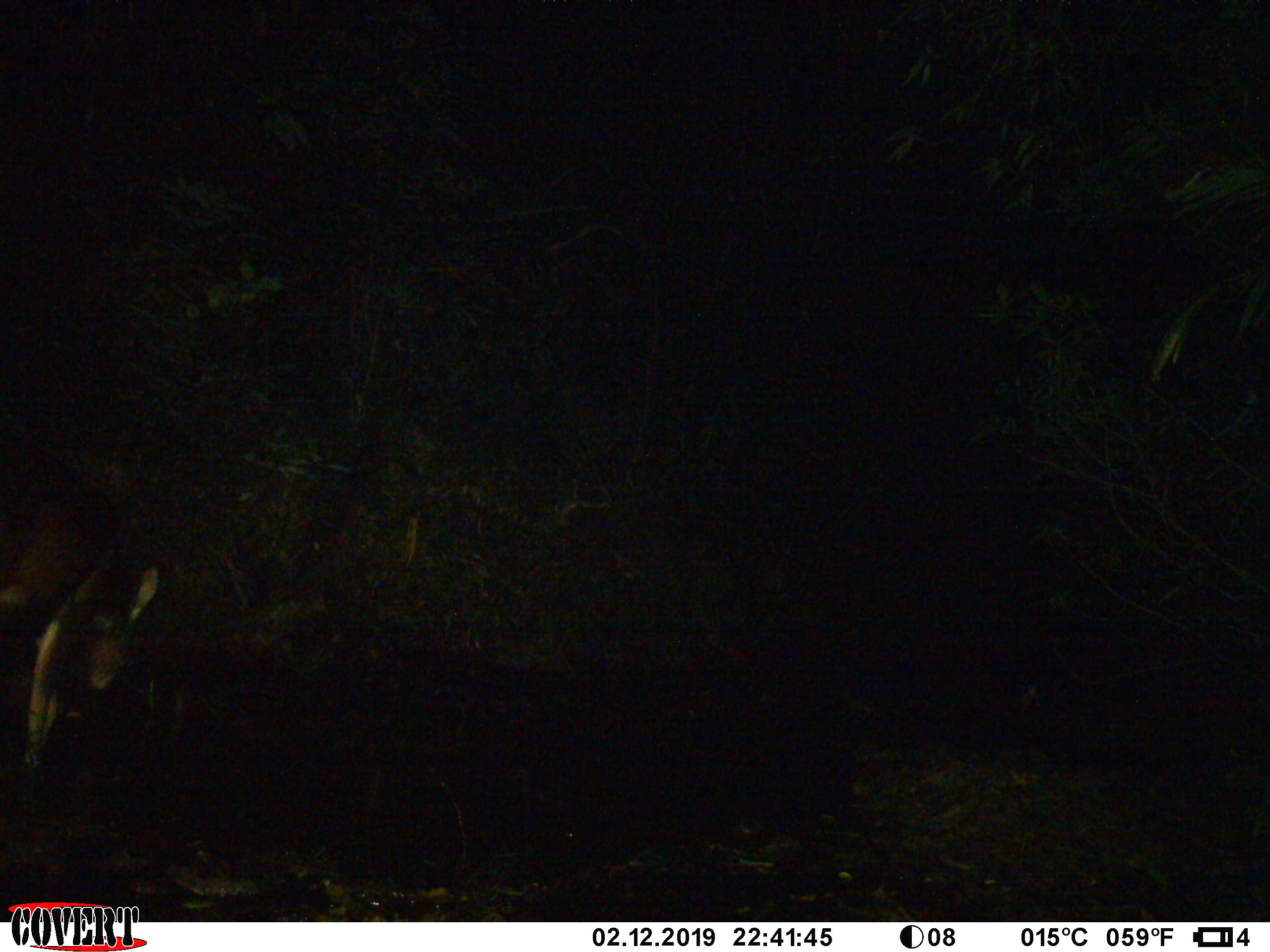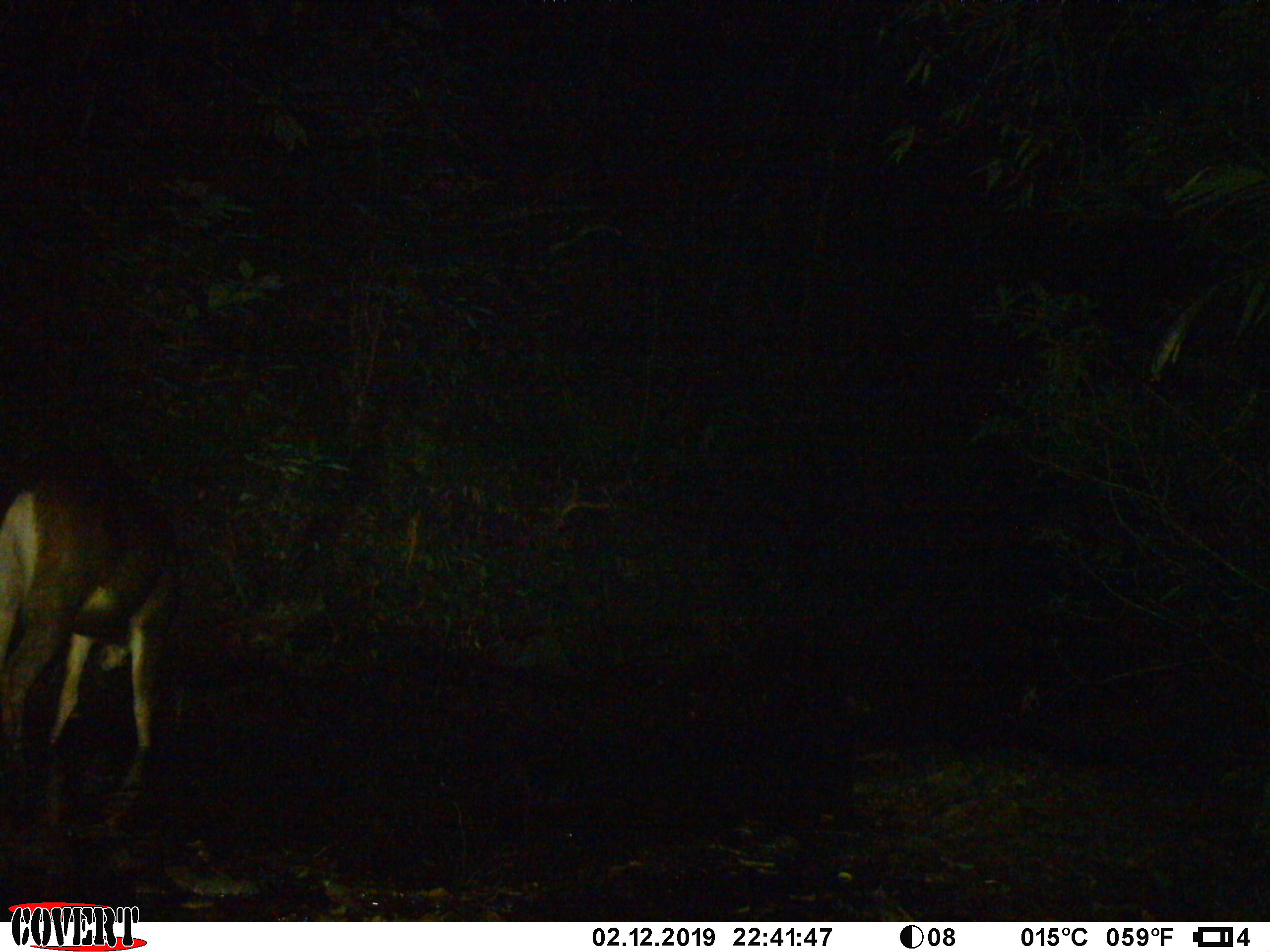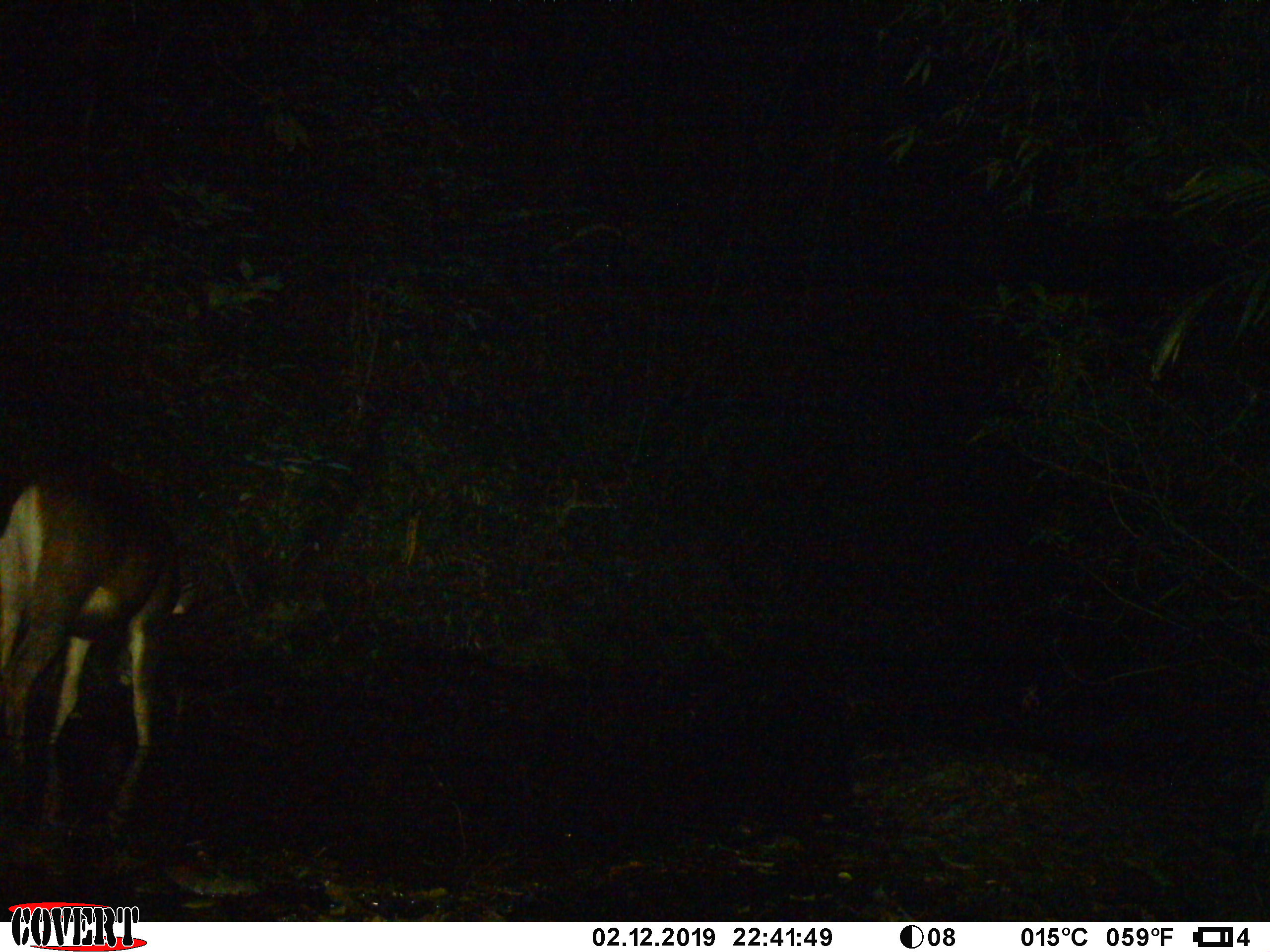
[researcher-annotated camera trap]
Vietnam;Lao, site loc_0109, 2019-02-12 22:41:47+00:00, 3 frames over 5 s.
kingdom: Animalia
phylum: Chordata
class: Mammalia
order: Artiodactyla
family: Cervidae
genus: Rusa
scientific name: Rusa unicolor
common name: sambar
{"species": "sambar (Rusa unicolor)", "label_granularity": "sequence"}